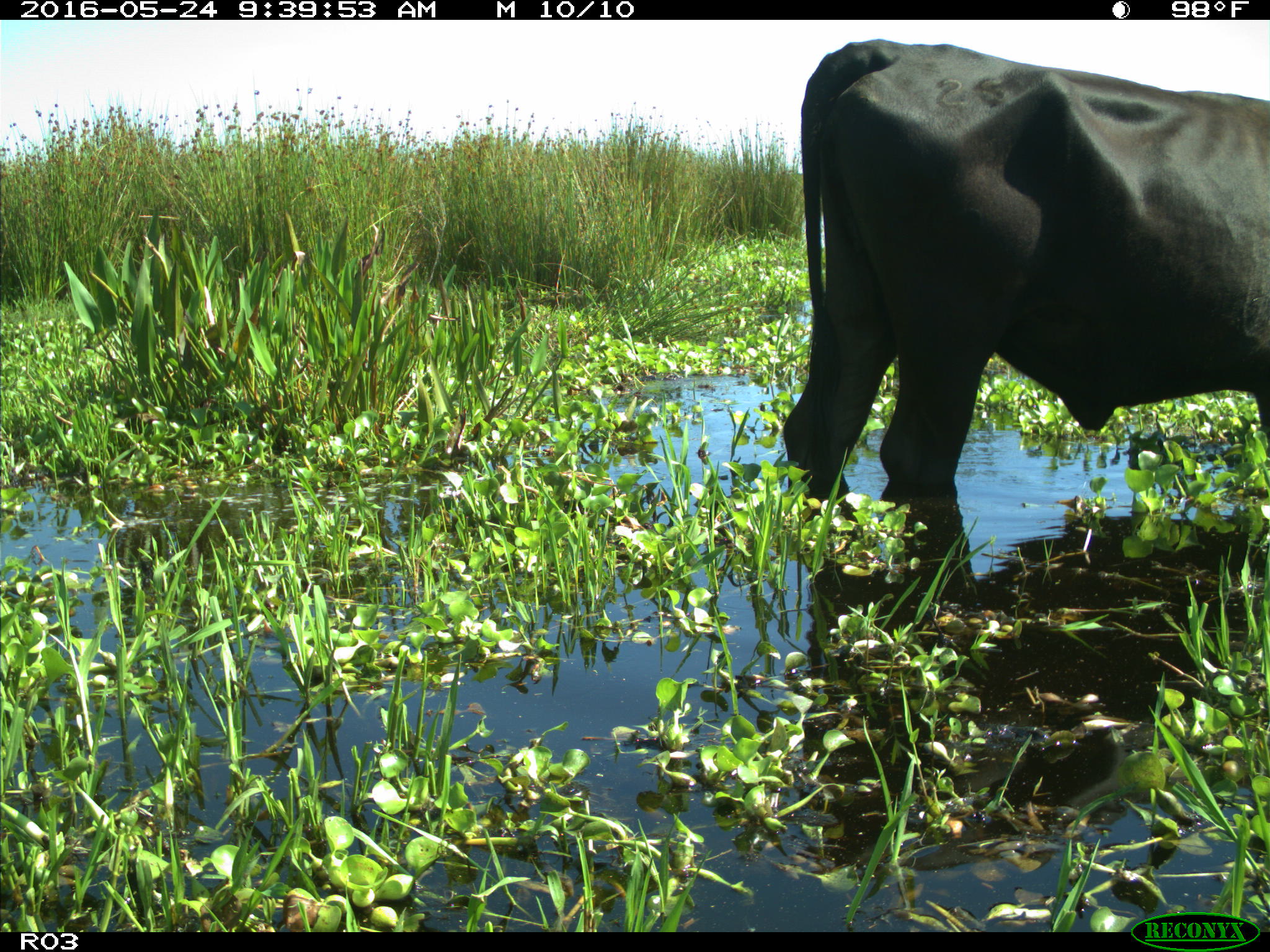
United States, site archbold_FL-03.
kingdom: Animalia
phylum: Chordata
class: Mammalia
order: Artiodactyla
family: Bovidae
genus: Bos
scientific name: Bos taurus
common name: domestic cow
Bos taurus (domestic cow).